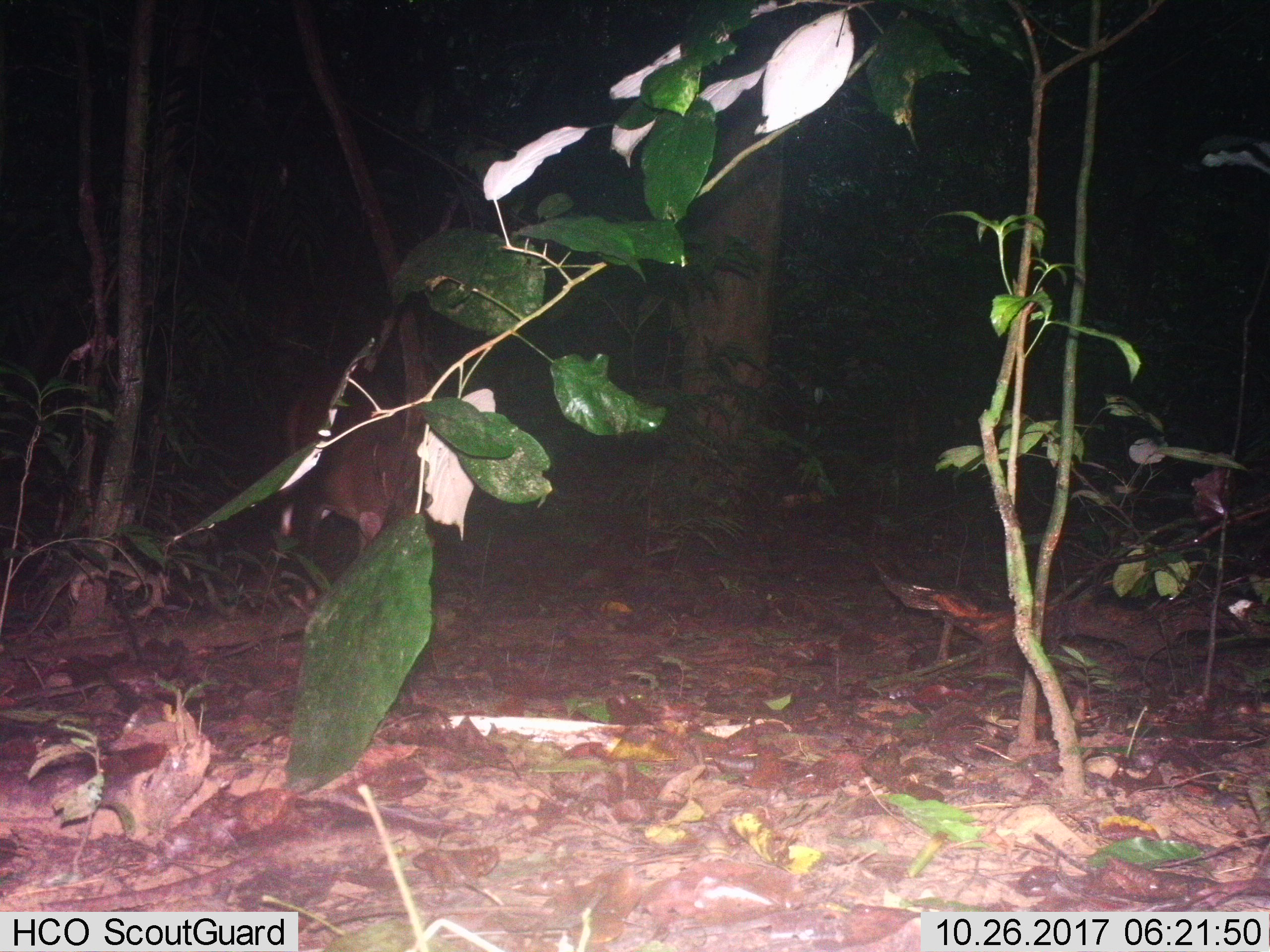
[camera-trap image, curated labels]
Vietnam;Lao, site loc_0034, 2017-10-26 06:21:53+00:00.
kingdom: Animalia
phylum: Chordata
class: Mammalia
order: Artiodactyla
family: Cervidae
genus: Muntiacus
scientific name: Muntiacus vuquangensis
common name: large-antlered muntjac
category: large antlered muntjac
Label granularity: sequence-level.